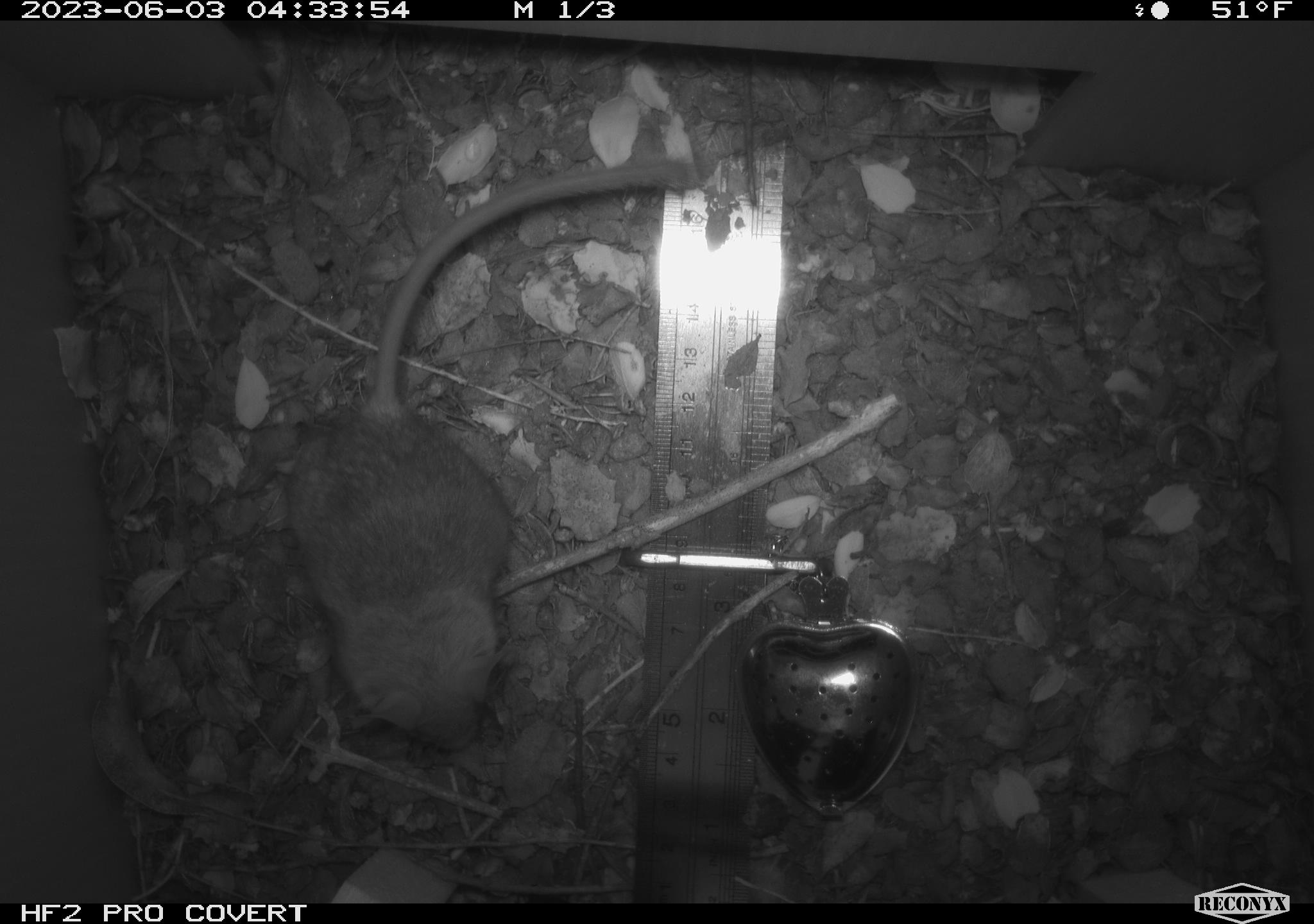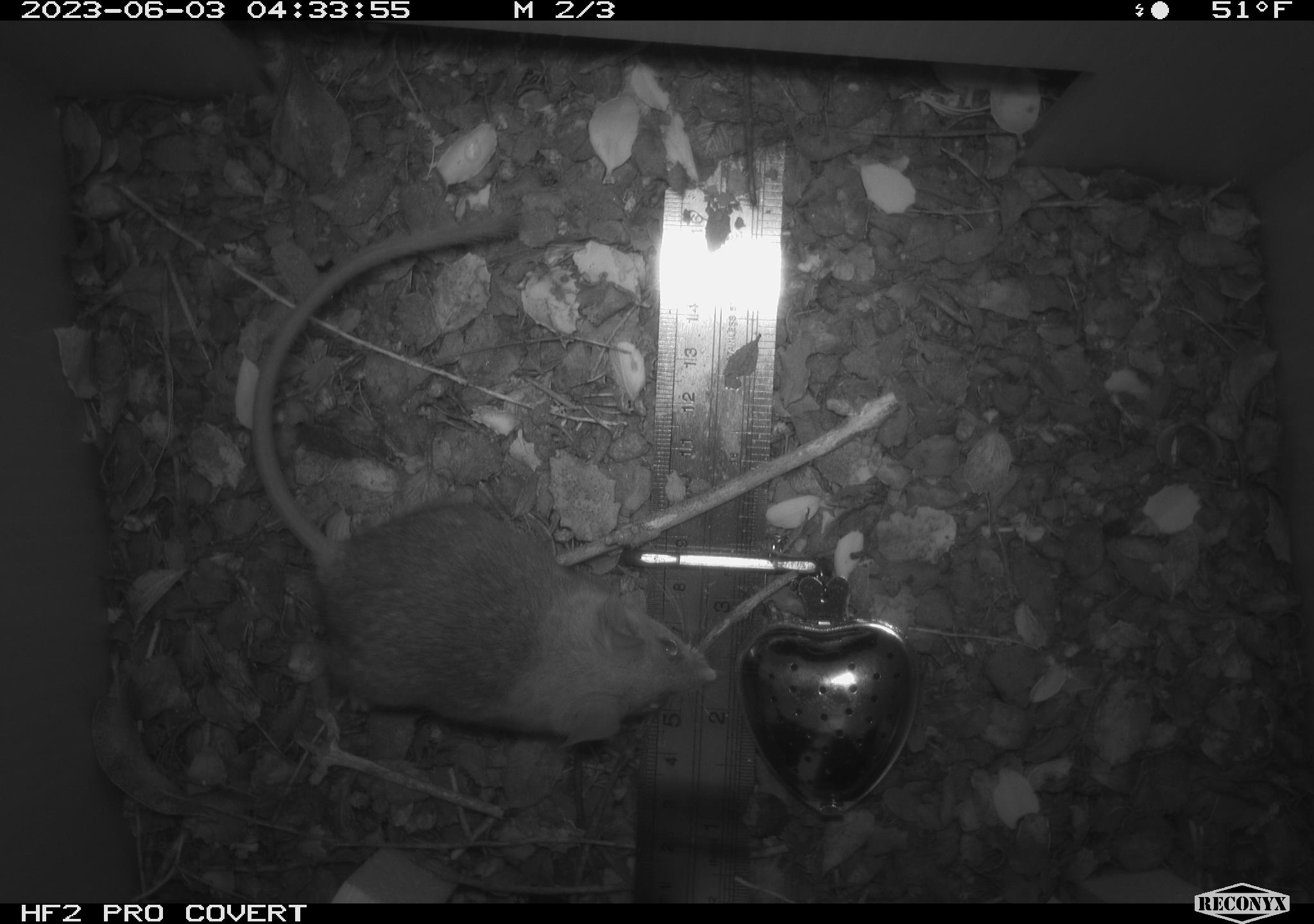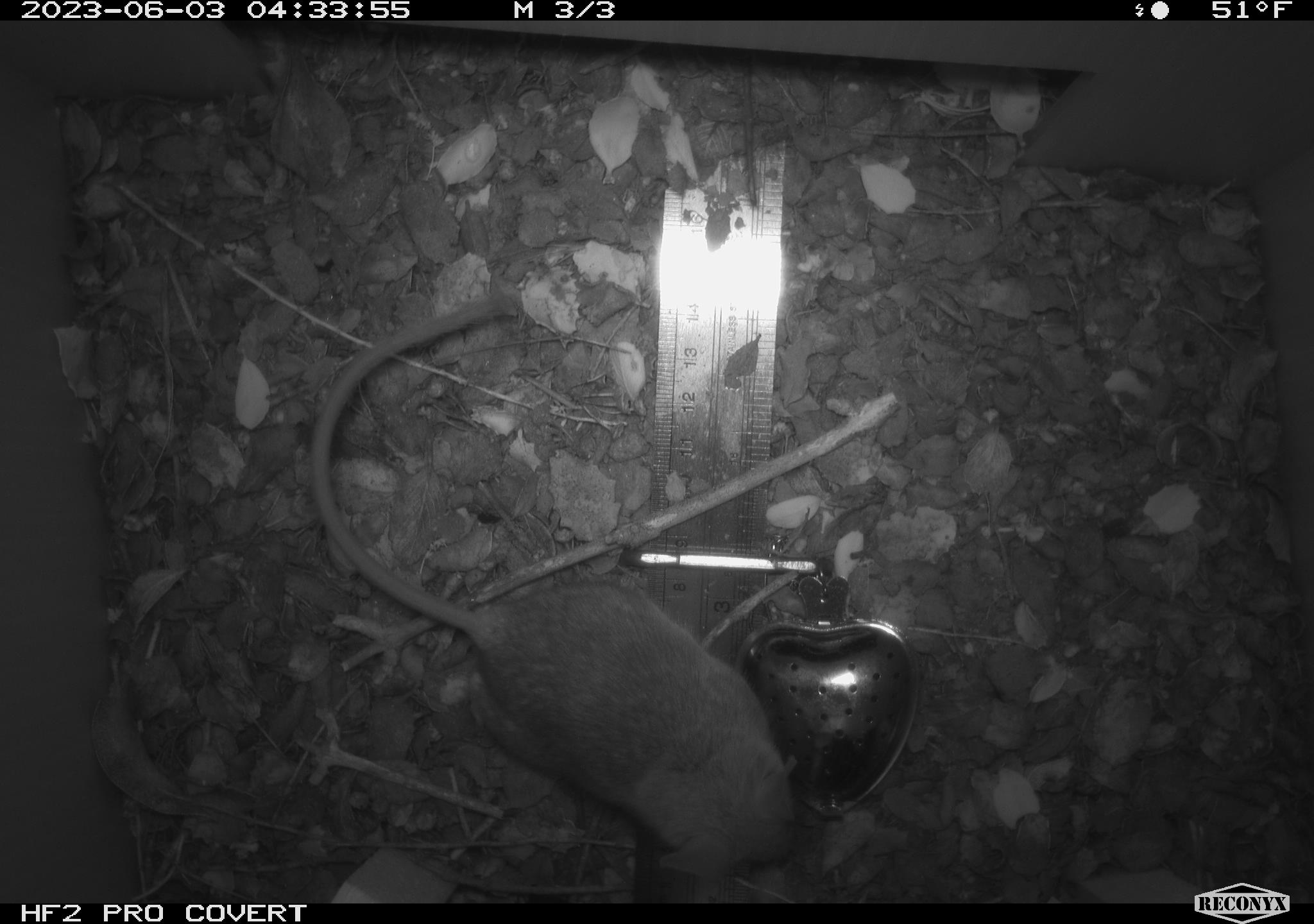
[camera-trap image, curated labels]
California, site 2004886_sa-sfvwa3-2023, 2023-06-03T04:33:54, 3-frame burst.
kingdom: Animalia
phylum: Chordata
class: Mammalia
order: Rodentia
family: Heteromyidae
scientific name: Heteromyidae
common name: kangaroo rats and pocket mice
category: heteromyidae family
Heteromyidae family (kangaroo rats and pocket mice) (Heteromyidae).